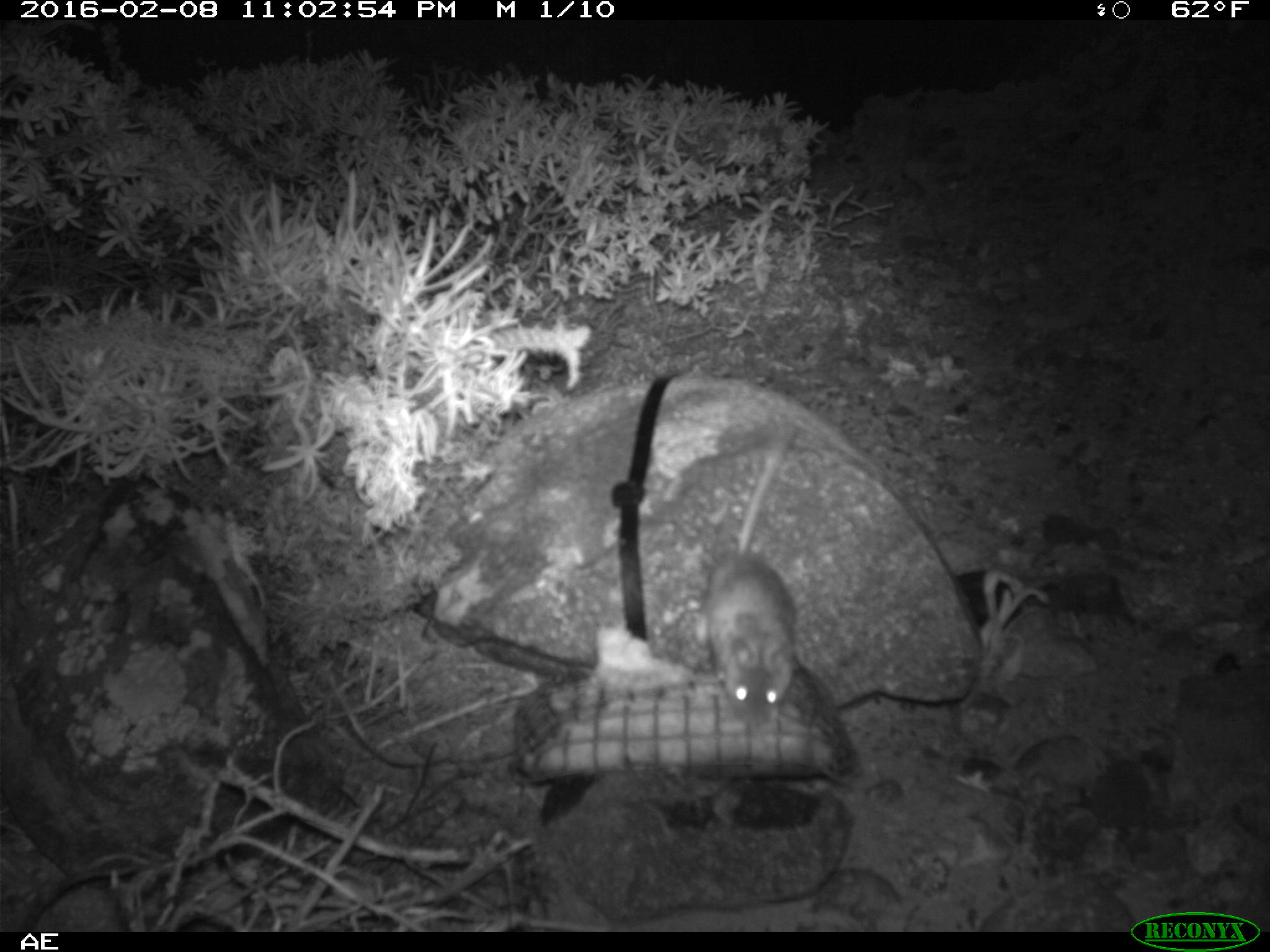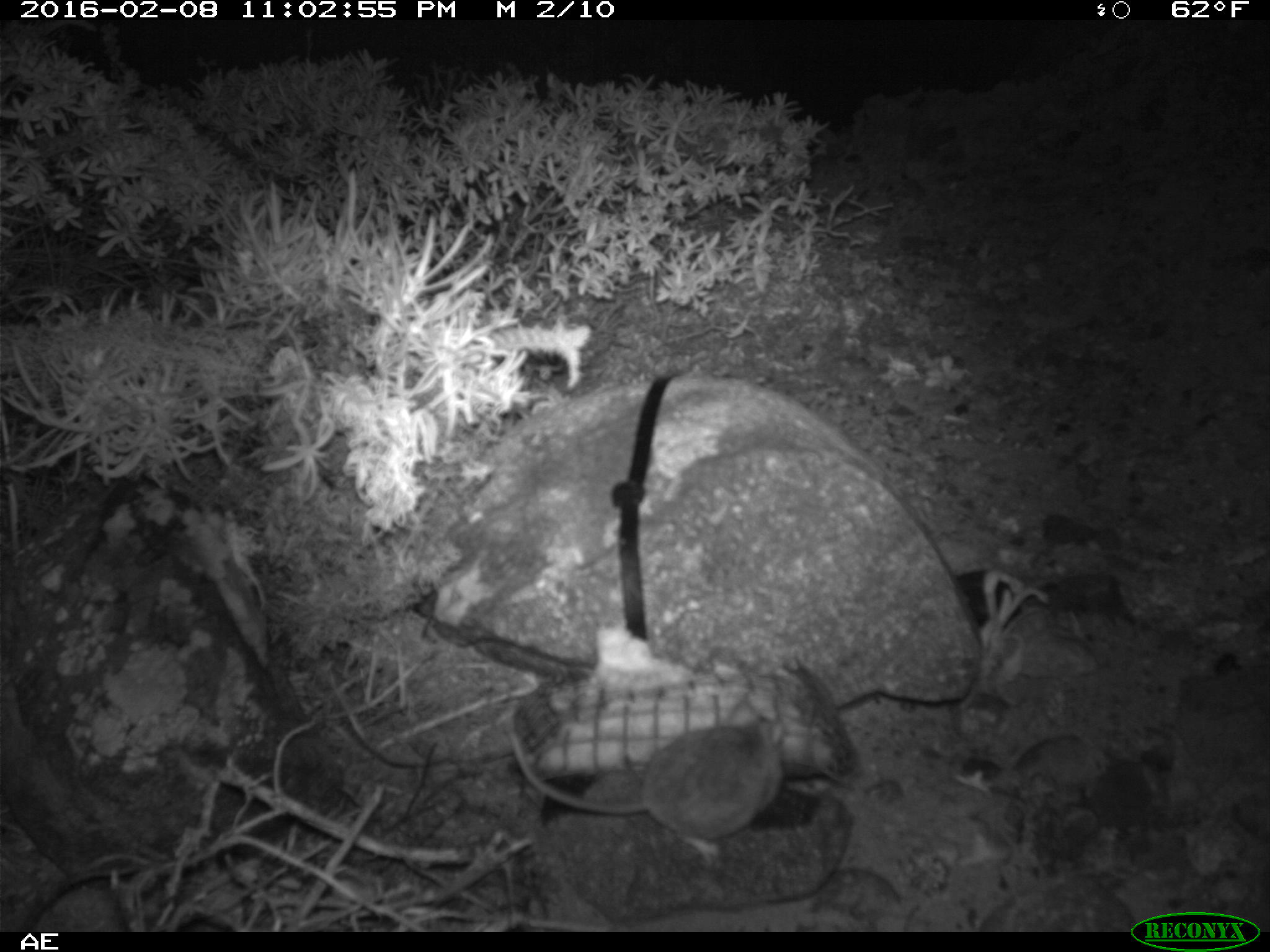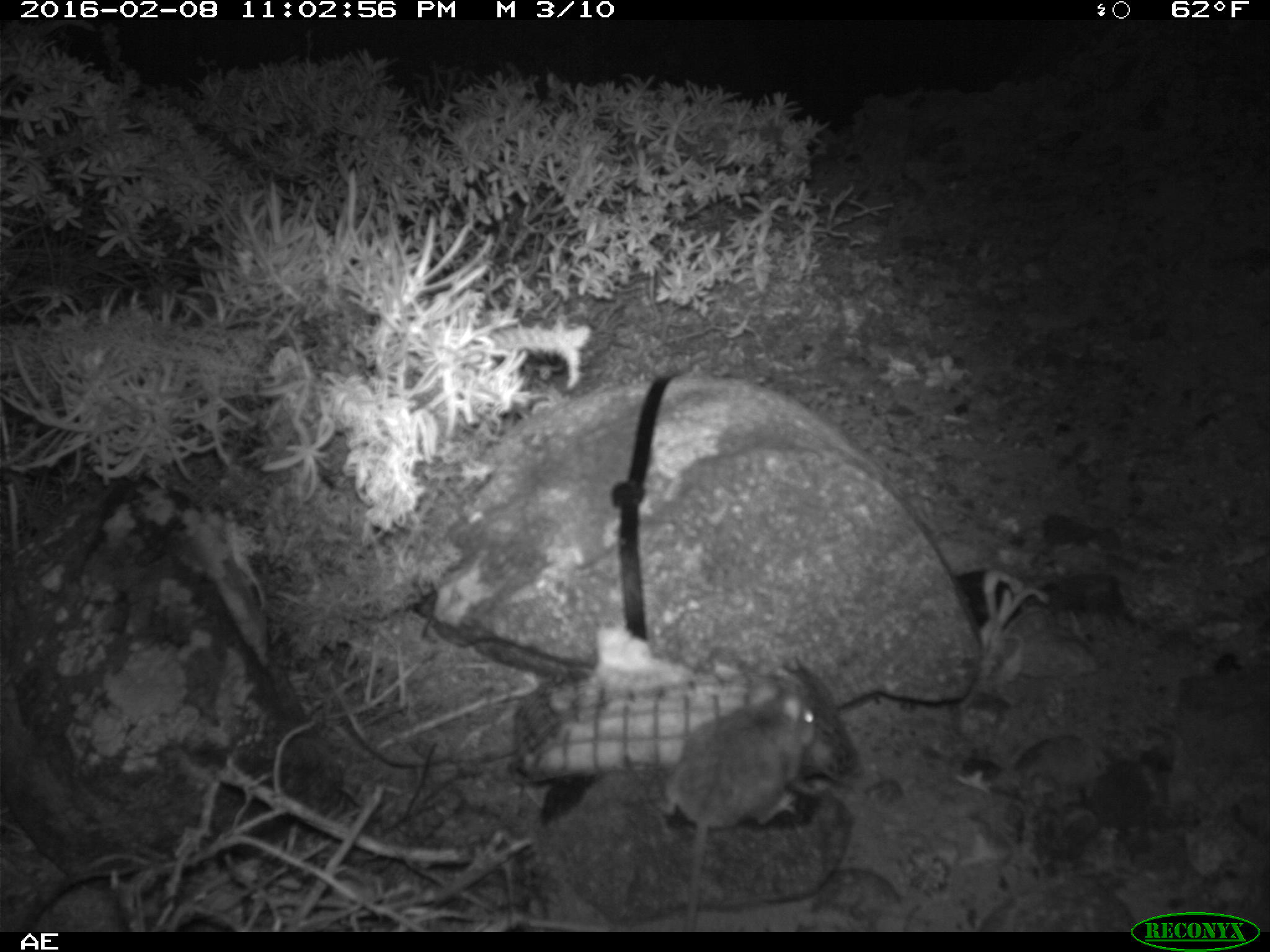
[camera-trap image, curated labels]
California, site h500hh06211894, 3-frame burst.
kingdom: Animalia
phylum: Chordata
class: Mammalia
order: Rodentia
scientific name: Rodentia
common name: rodent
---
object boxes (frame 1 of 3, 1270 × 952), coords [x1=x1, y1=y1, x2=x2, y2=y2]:
rodent: [x1=695, y1=416, x2=804, y2=728]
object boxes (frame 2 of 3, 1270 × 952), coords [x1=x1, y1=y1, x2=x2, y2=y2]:
rodent: [x1=509, y1=705, x2=785, y2=862]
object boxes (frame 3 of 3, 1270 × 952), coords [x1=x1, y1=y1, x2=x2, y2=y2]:
rodent: [x1=653, y1=678, x2=817, y2=932]